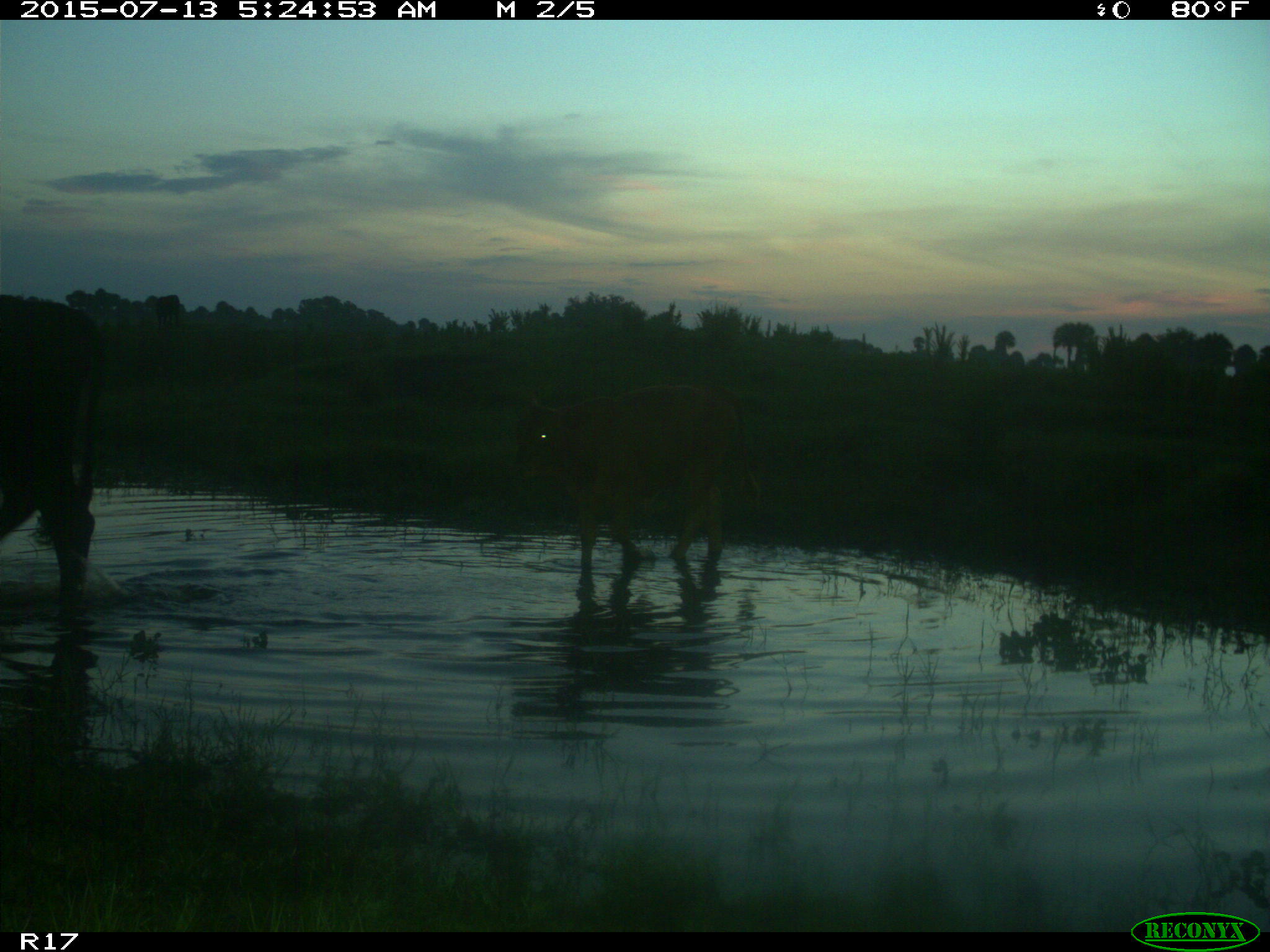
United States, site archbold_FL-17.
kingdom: Animalia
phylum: Chordata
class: Mammalia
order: Artiodactyla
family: Bovidae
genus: Bos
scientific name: Bos taurus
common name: domestic cow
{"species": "Bos taurus (domestic cow)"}